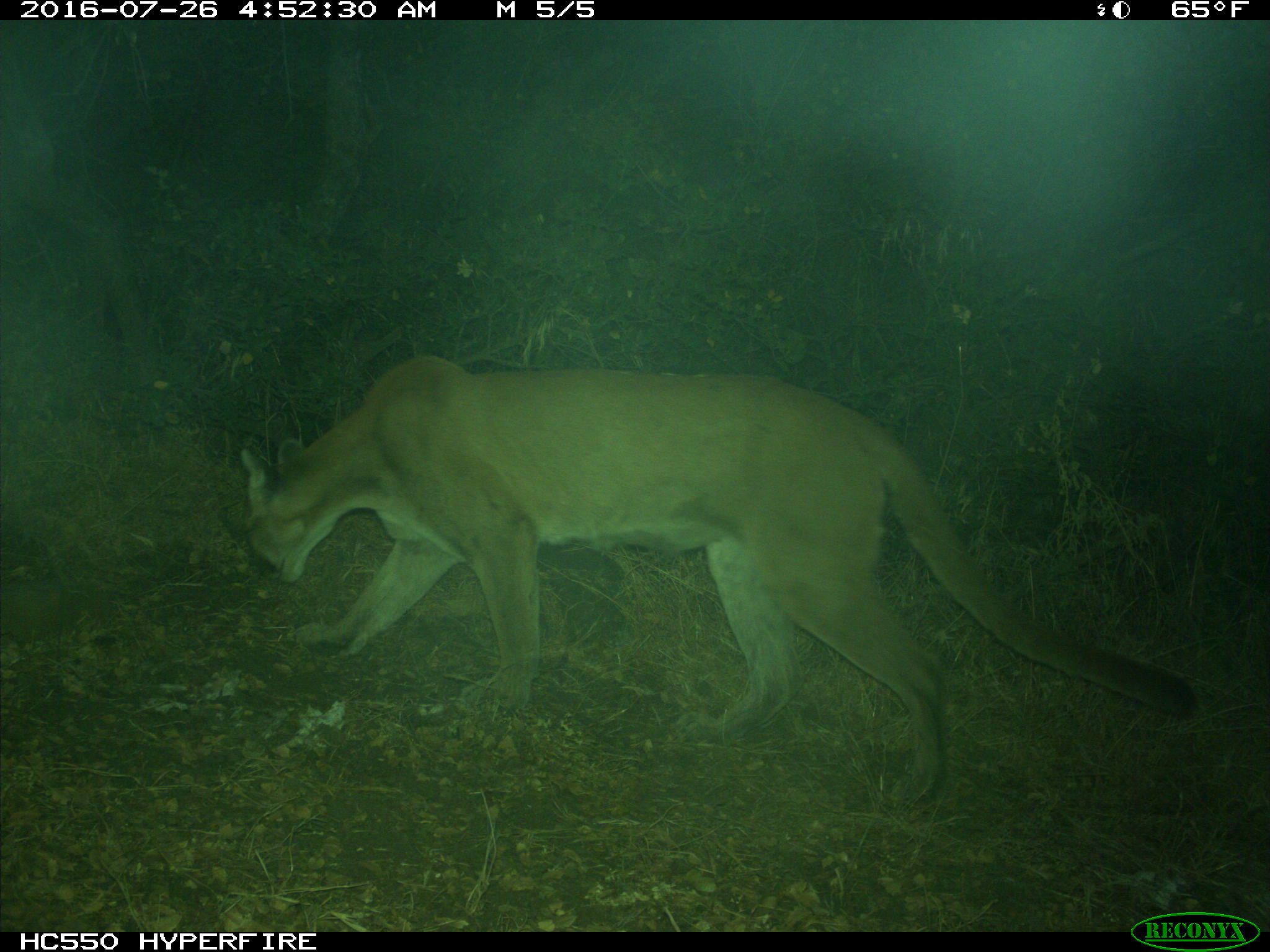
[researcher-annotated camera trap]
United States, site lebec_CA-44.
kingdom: Animalia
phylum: Chordata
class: Mammalia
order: Carnivora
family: Felidae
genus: Puma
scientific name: Puma concolor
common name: mountain lion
Puma concolor (mountain lion).